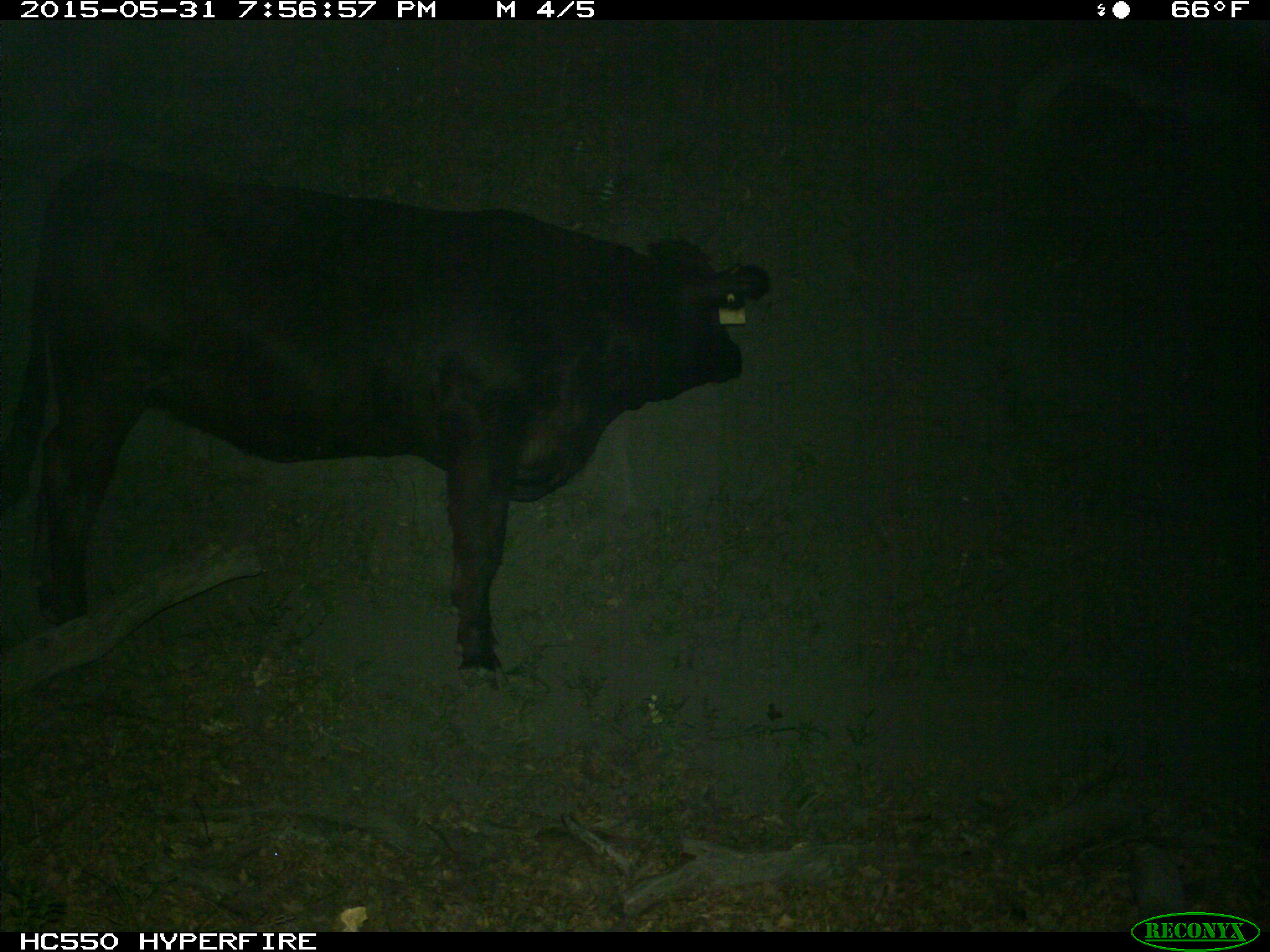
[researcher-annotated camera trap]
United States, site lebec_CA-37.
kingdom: Animalia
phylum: Chordata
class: Mammalia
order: Artiodactyla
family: Bovidae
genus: Bos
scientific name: Bos taurus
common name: domestic cow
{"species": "Bos taurus (domestic cow)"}